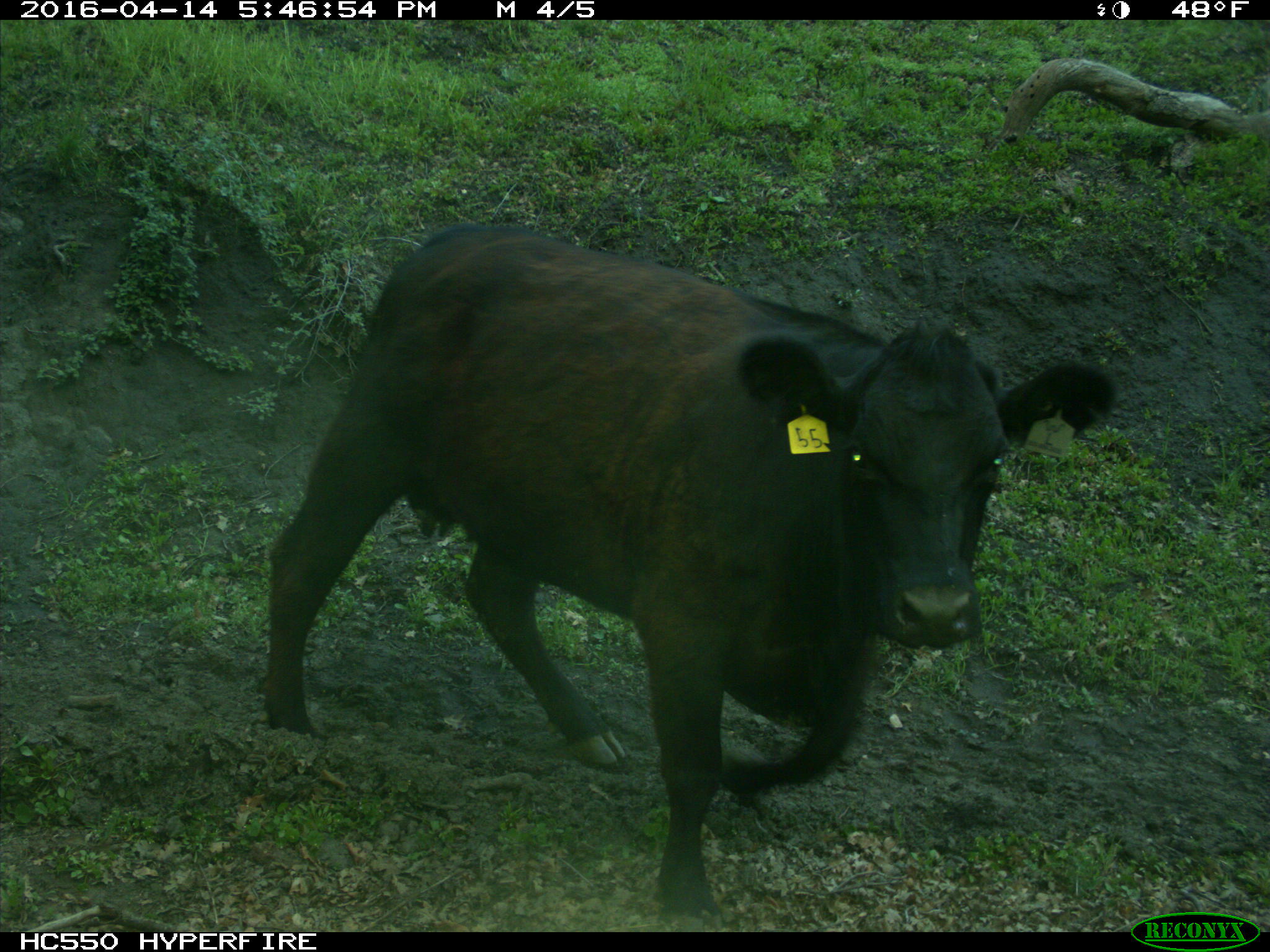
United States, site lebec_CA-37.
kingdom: Animalia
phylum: Chordata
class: Mammalia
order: Artiodactyla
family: Bovidae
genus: Bos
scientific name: Bos taurus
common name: domestic cow